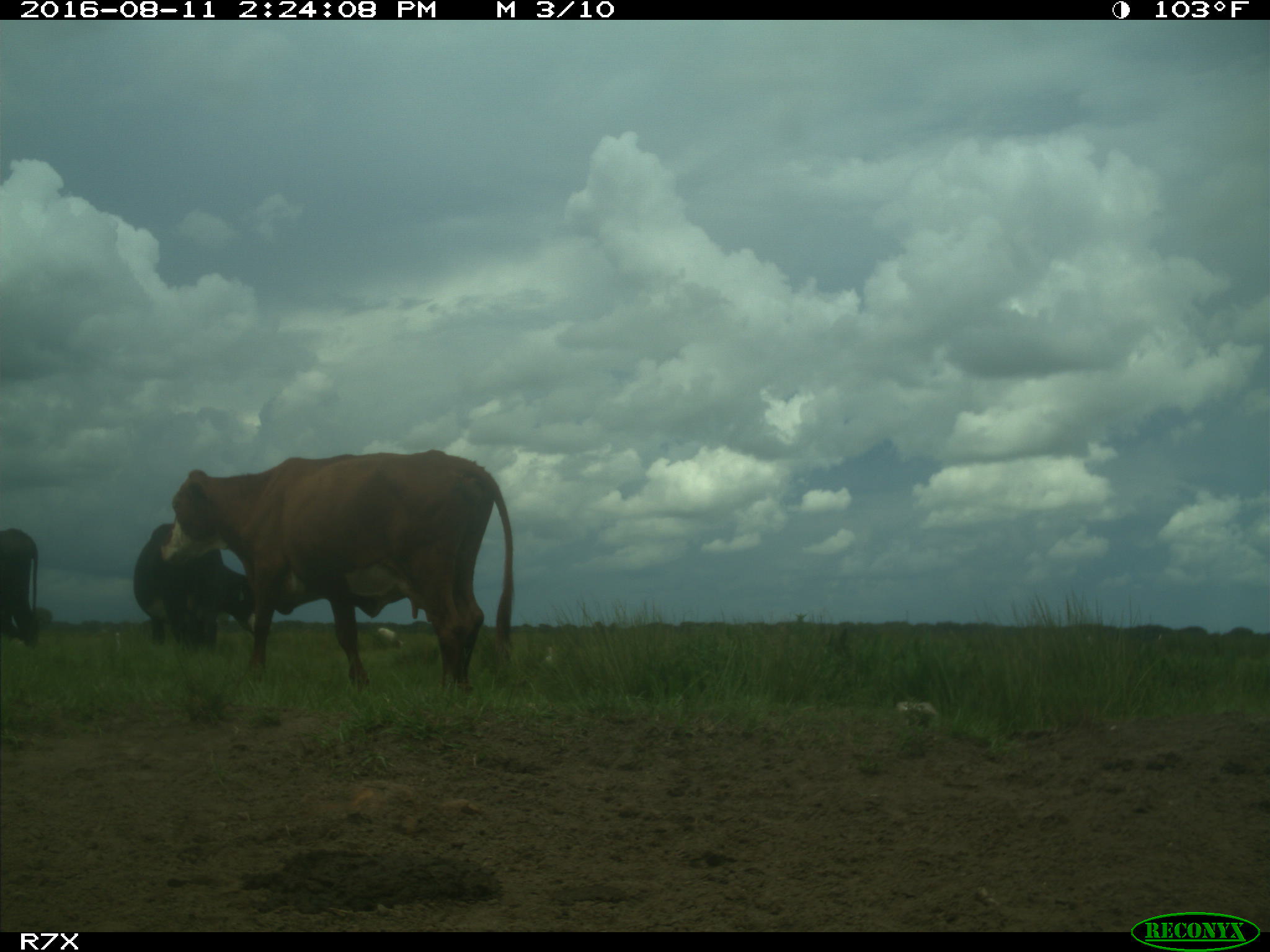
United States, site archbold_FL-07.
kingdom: Animalia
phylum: Chordata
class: Mammalia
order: Artiodactyla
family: Bovidae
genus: Bos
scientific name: Bos taurus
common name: domestic cow